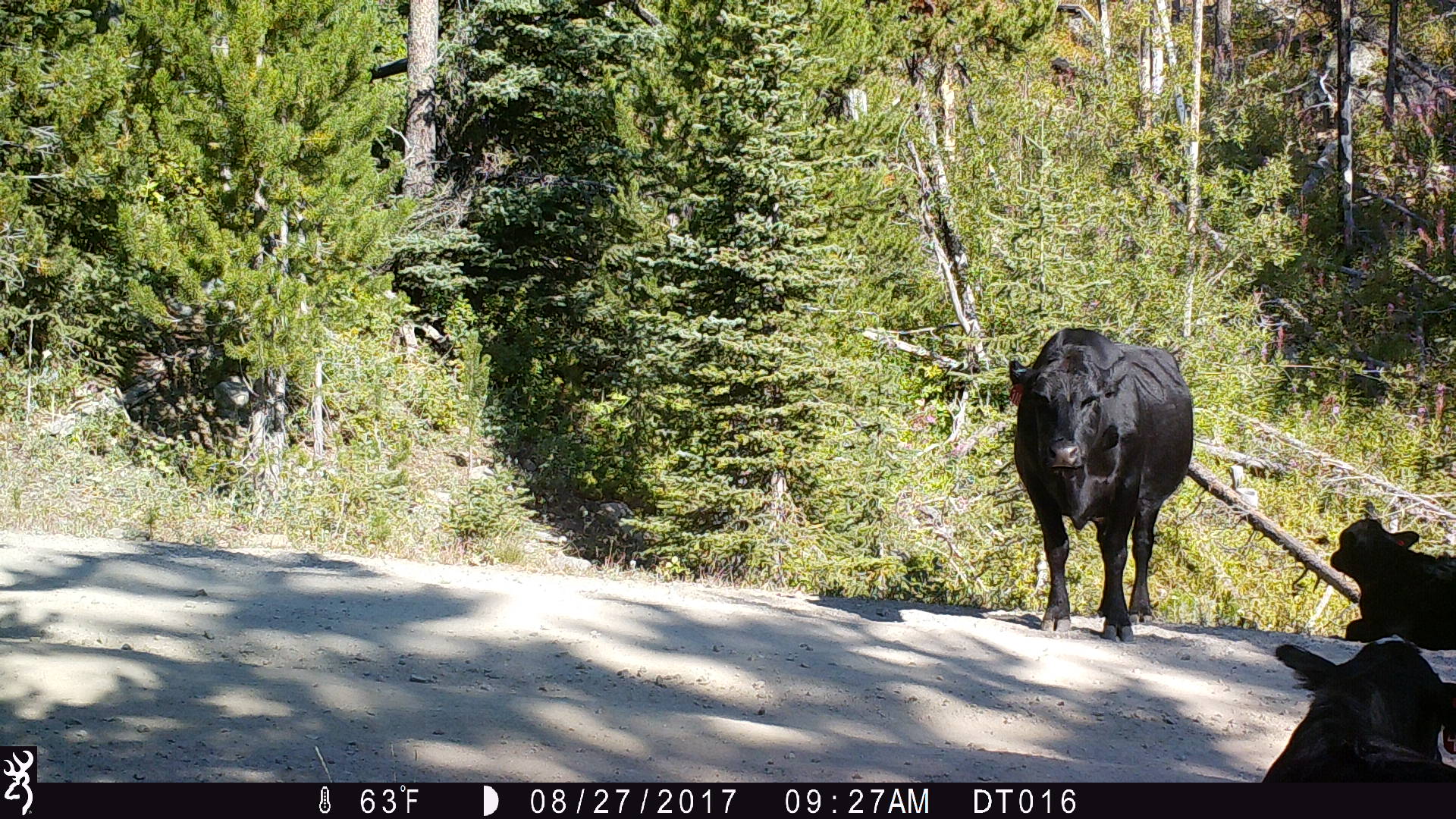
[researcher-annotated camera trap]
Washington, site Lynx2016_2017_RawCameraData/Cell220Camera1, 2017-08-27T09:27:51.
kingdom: Animalia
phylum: Chordata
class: Mammalia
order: Artiodactyla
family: Bovidae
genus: Bos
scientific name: Bos taurus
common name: domestic cattle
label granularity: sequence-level